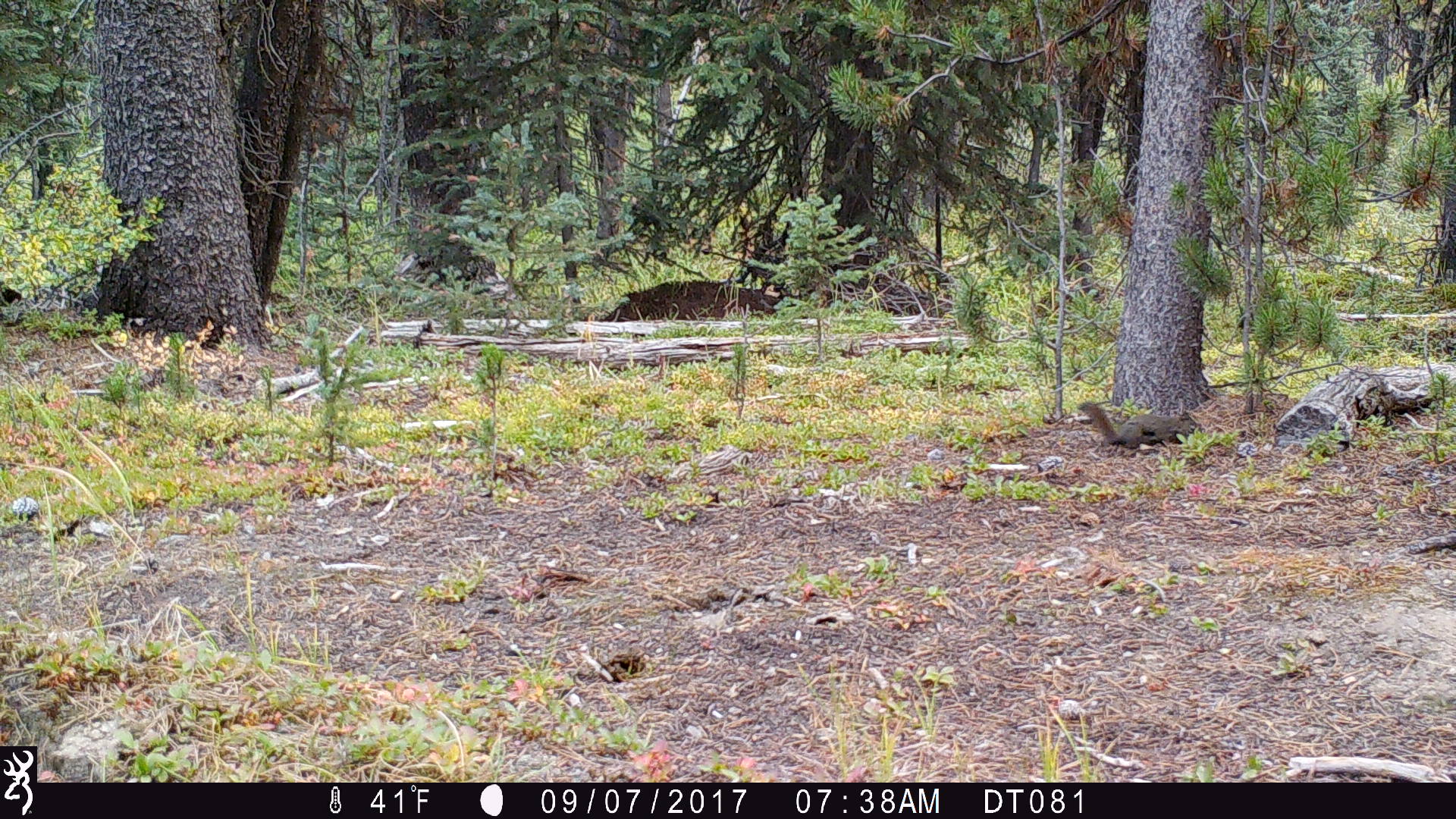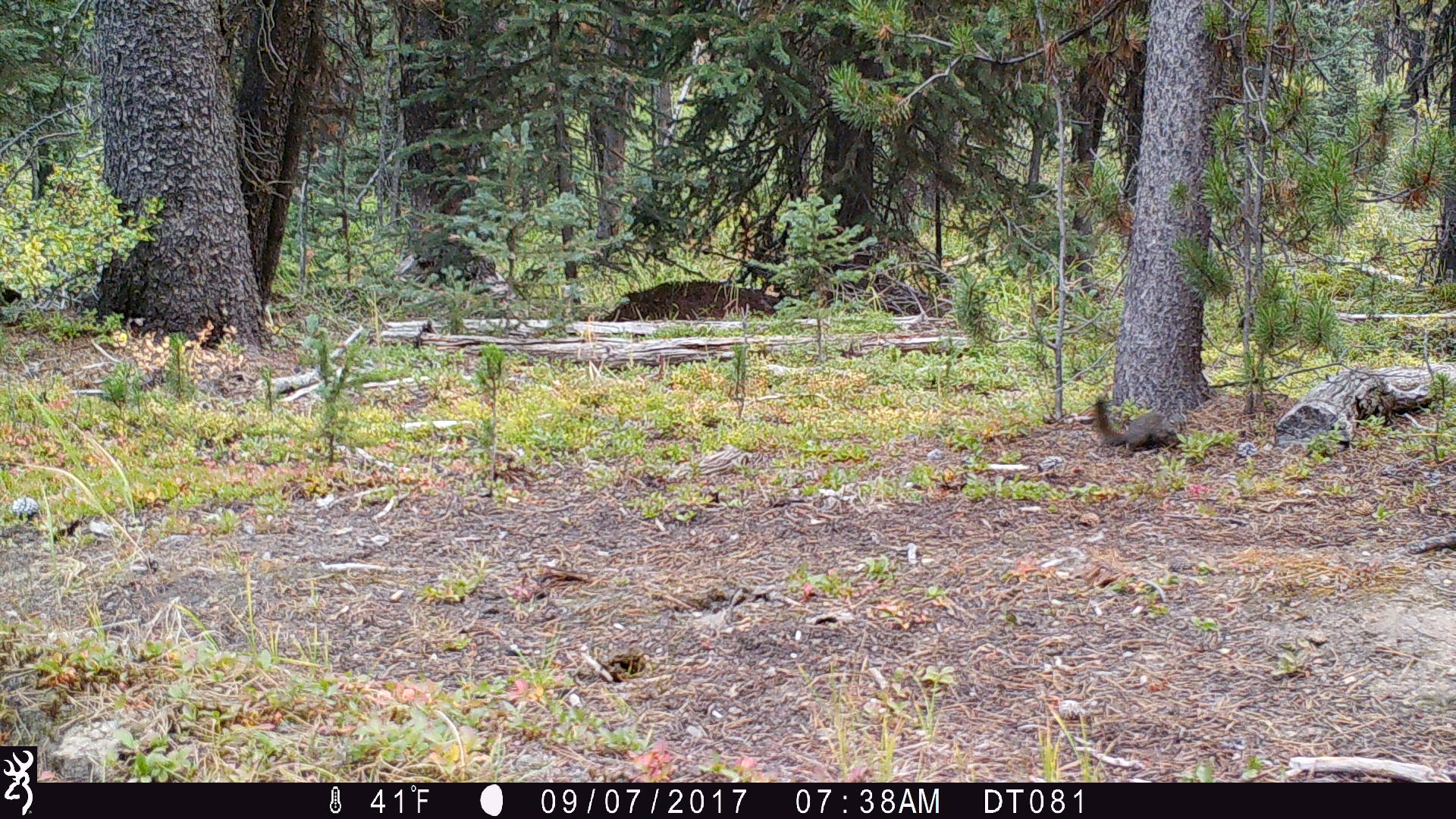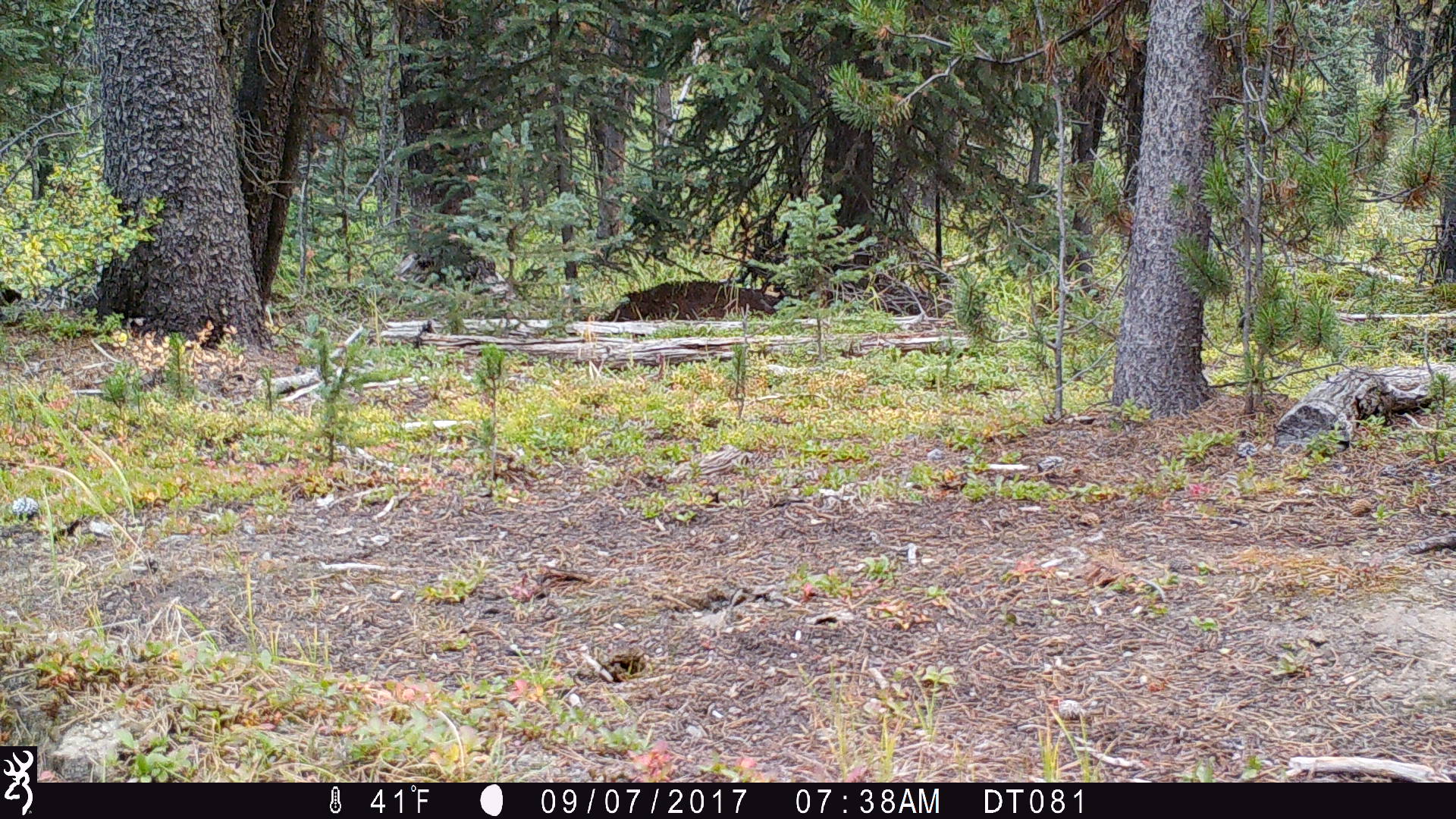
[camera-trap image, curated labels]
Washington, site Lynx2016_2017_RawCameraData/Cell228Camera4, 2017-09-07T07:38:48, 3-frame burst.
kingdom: Animalia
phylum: Chordata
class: Mammalia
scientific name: Mammalia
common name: small mammal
Small mammal (Mammalia). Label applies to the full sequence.